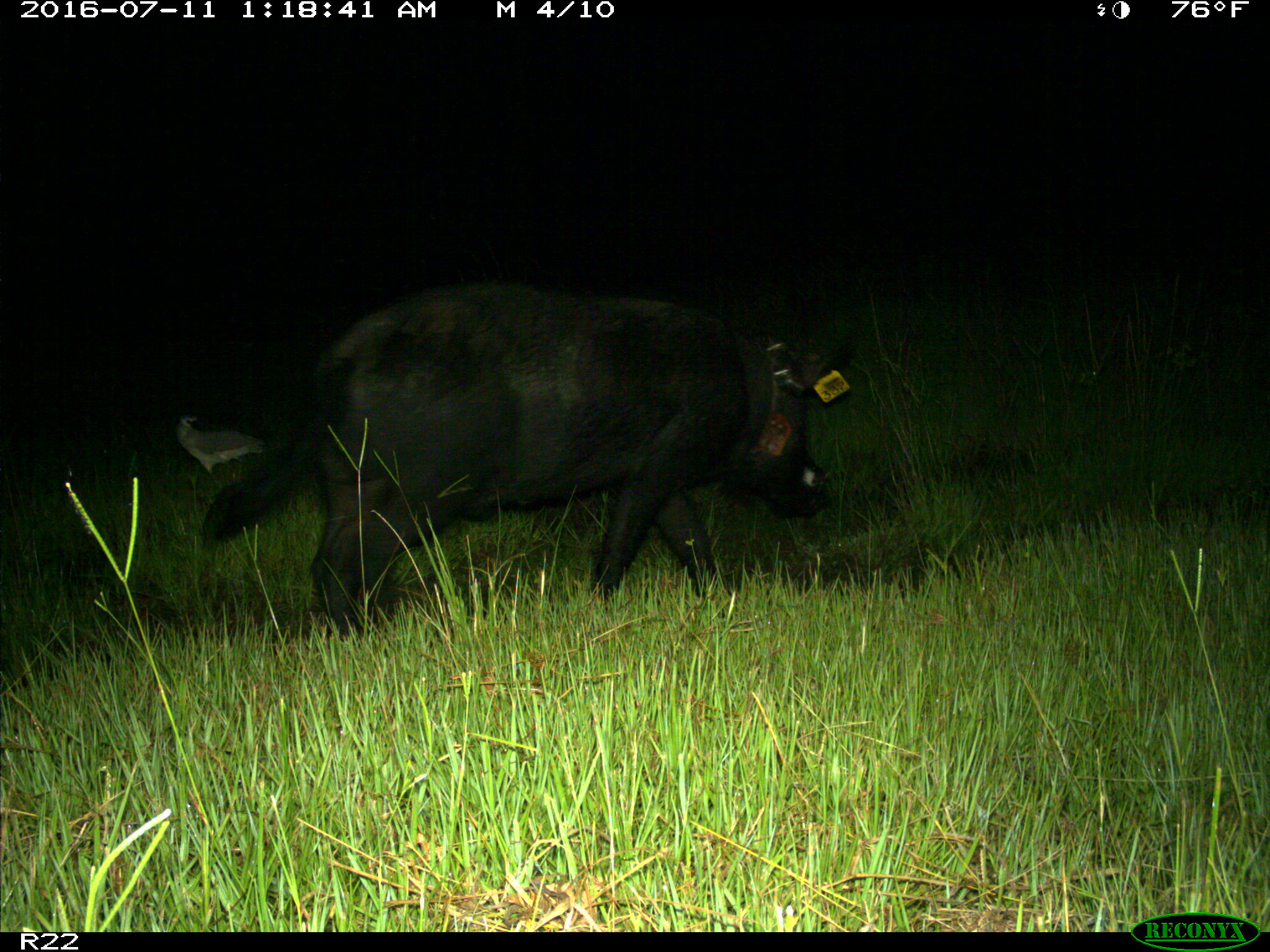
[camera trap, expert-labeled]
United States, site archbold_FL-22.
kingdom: Animalia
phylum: Chordata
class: Mammalia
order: Artiodactyla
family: Suidae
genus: Sus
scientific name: Sus scrofa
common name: wild boar